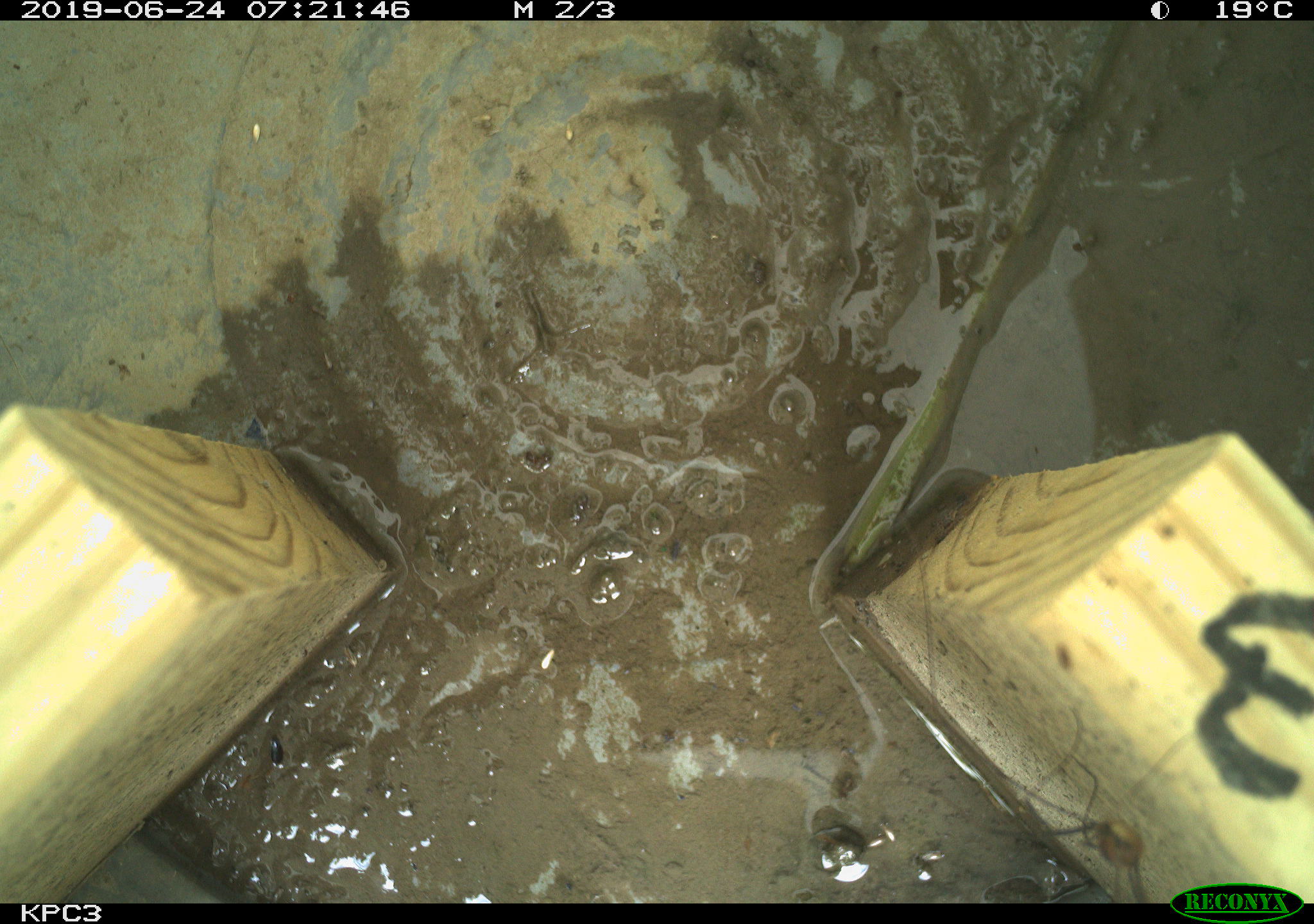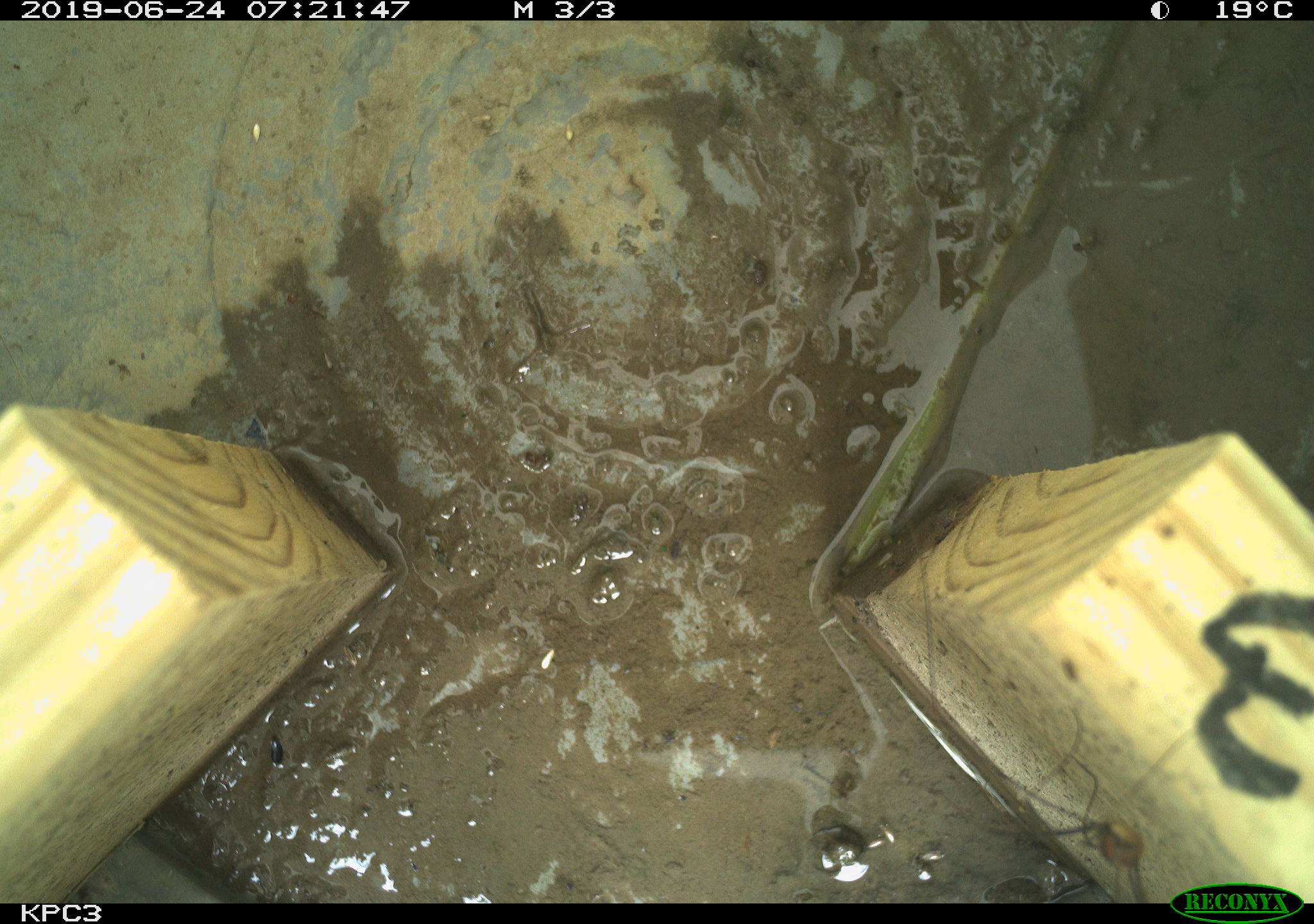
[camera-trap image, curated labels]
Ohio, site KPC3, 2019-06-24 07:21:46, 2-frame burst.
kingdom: Animalia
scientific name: Animalia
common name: animal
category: invertebrate